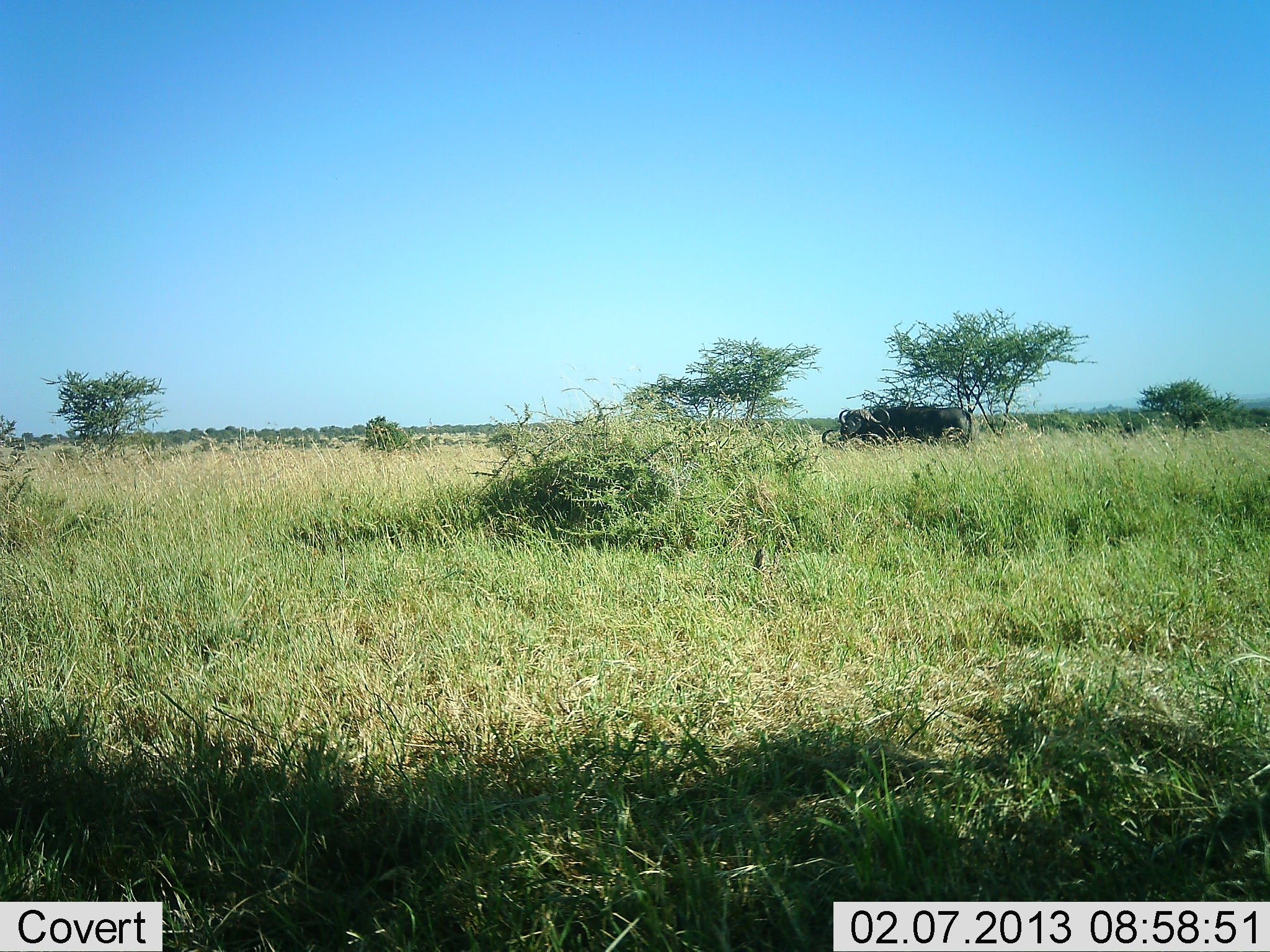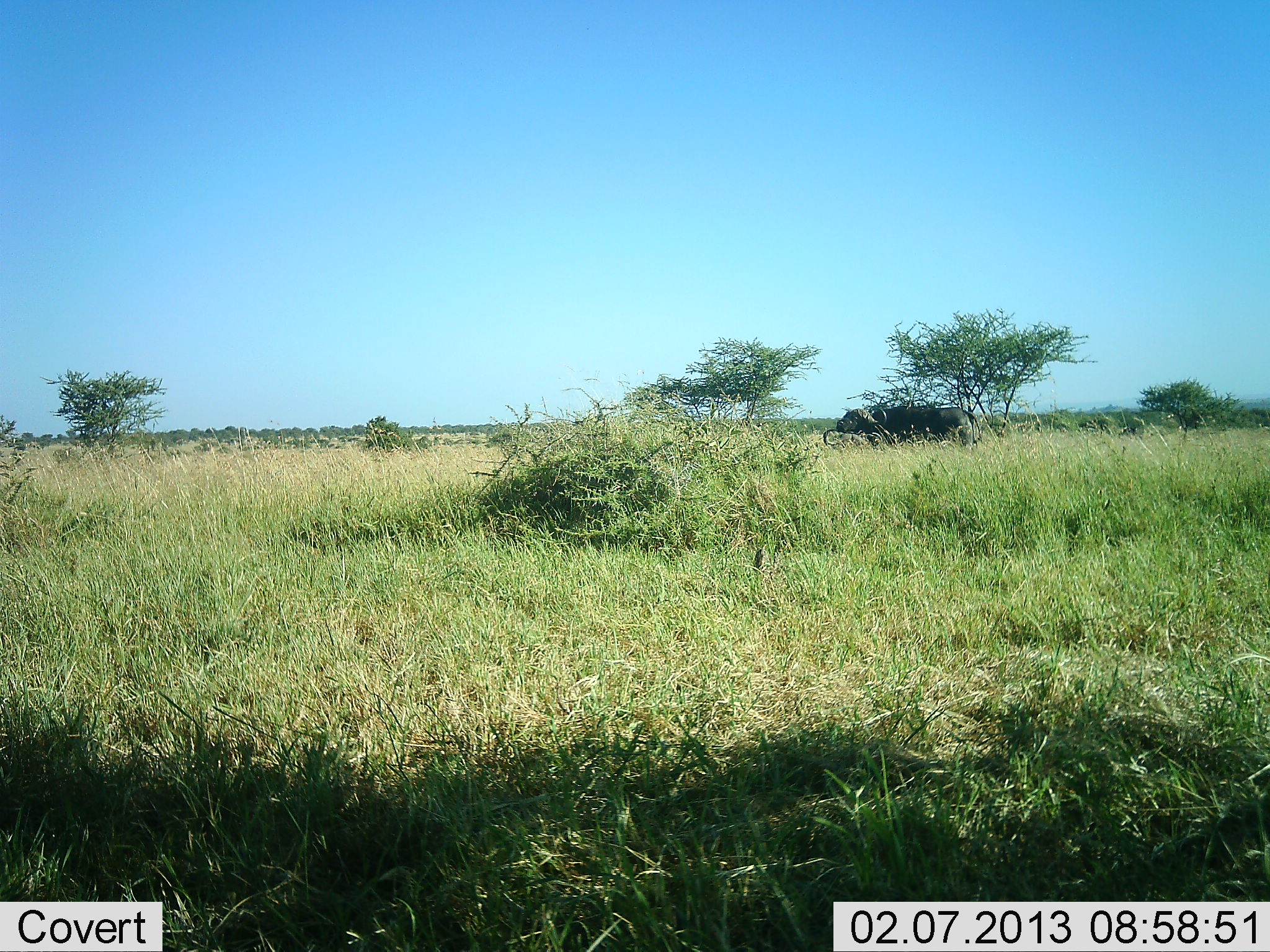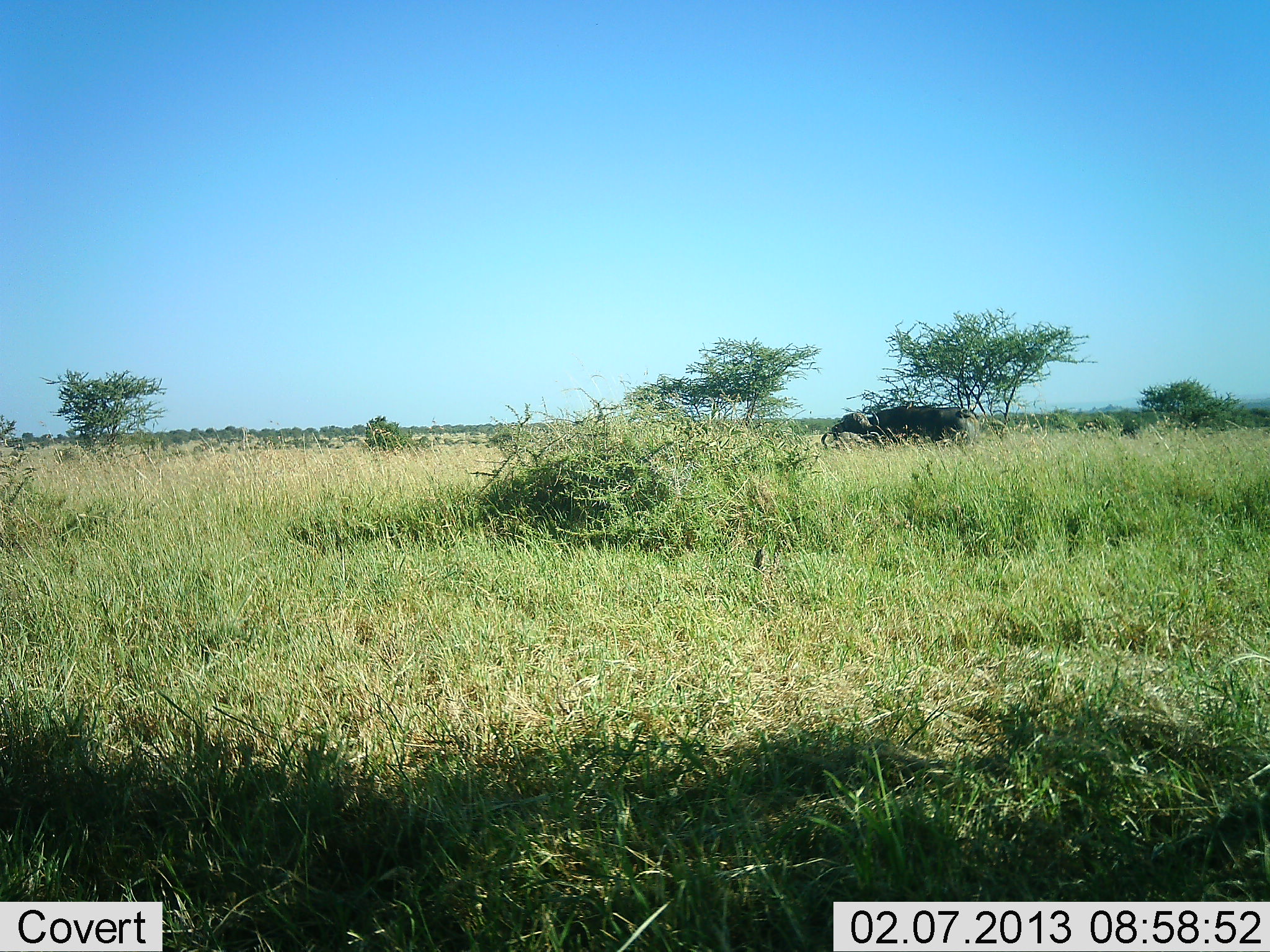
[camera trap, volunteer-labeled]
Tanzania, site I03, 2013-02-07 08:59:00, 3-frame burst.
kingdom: Animalia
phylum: Chordata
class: Mammalia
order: Artiodactyla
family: Bovidae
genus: Syncerus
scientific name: Syncerus caffer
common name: cape buffalo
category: buffalo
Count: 1.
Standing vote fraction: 89%.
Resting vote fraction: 4%.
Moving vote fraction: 4%.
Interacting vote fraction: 0%.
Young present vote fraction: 0%.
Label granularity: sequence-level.